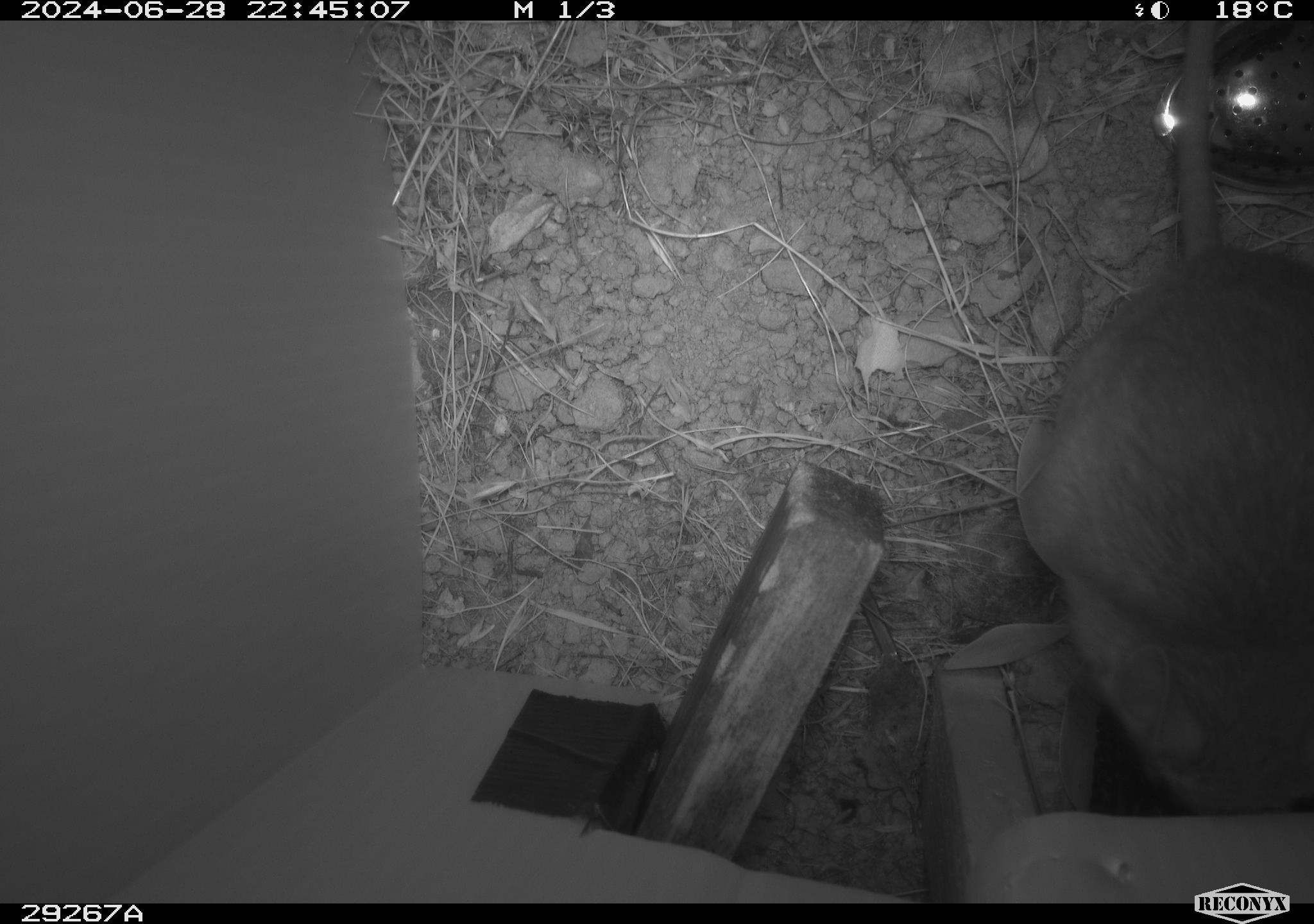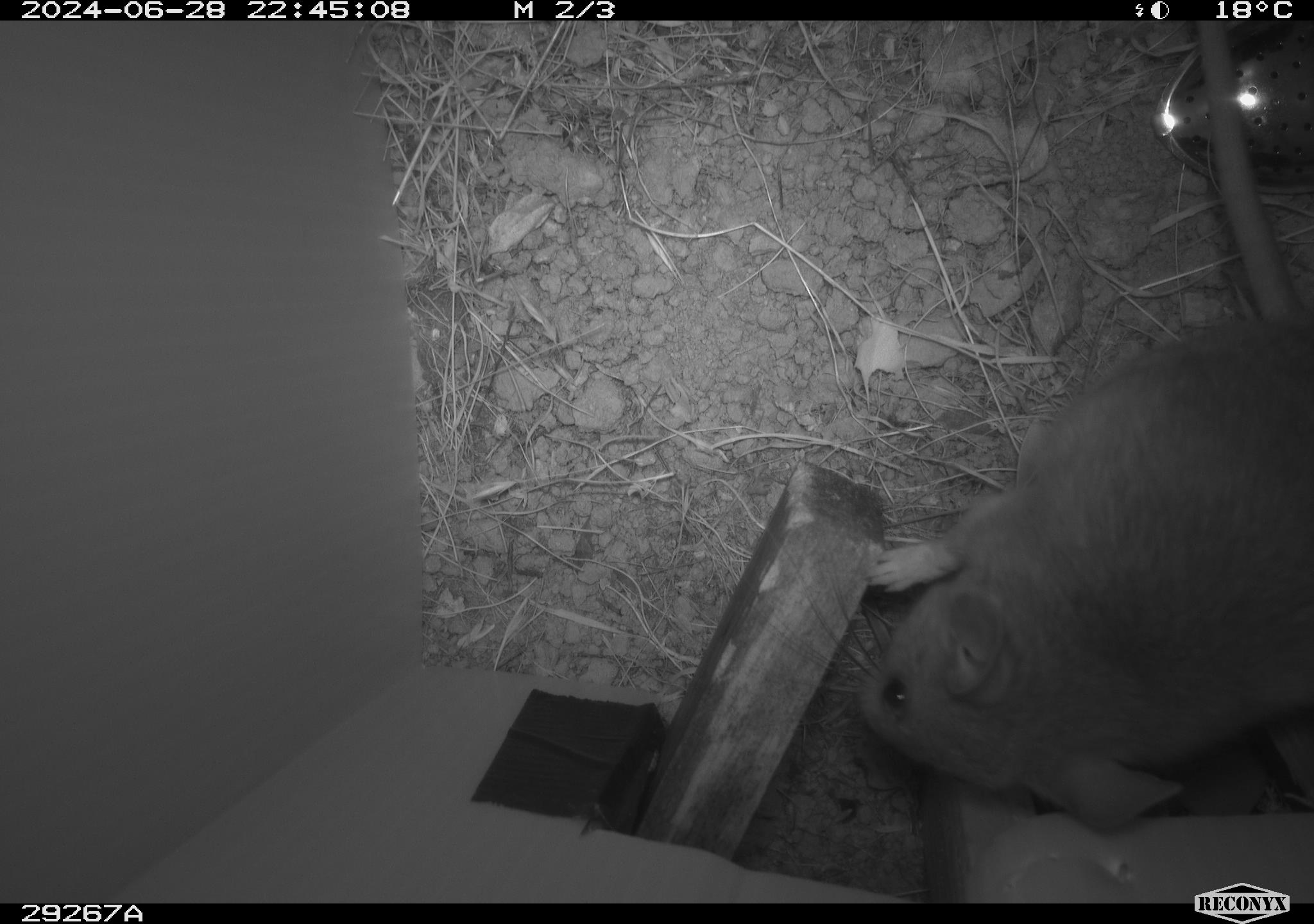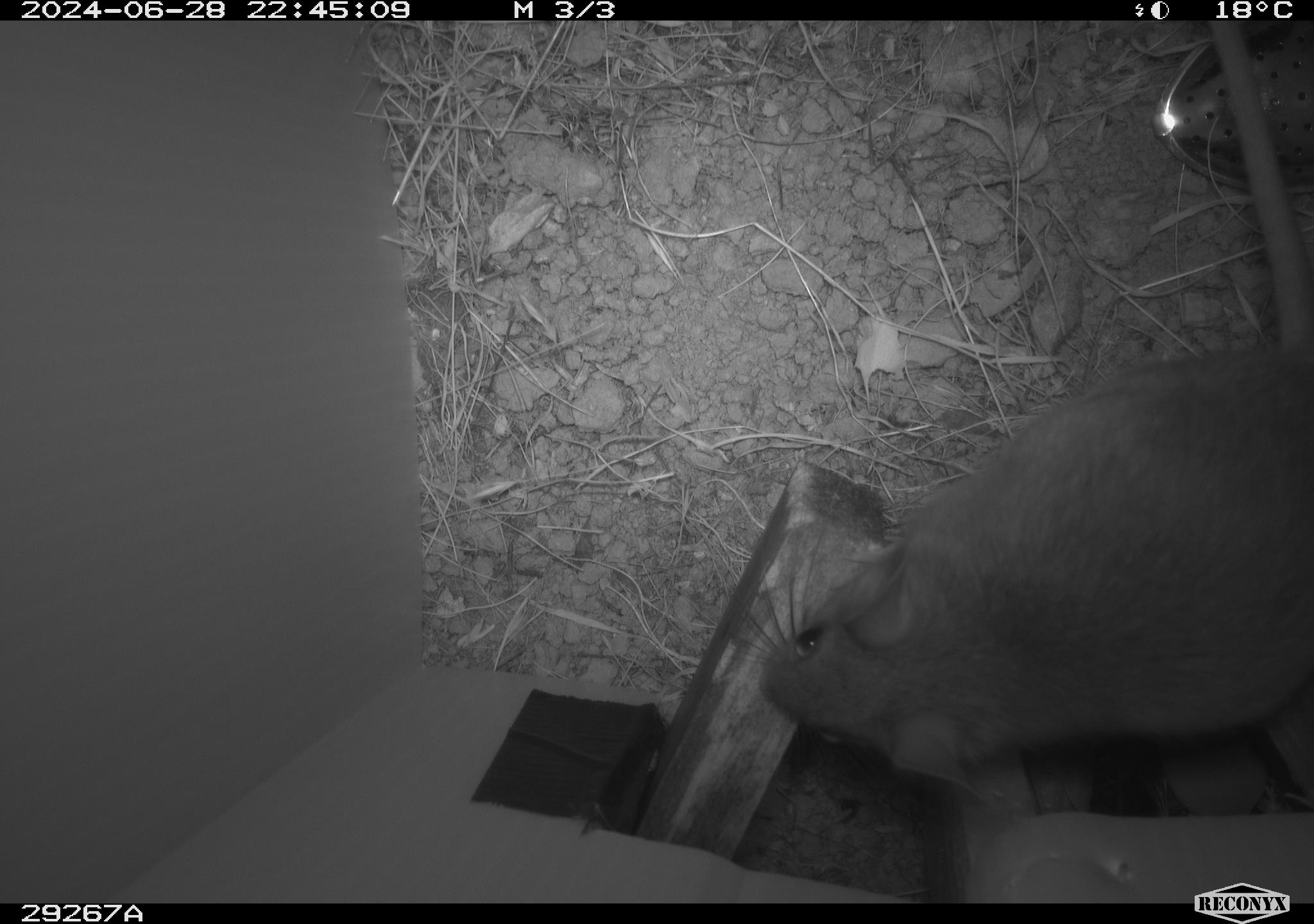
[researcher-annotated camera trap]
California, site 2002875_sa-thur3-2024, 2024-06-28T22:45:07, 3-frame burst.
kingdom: Animalia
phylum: Chordata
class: Mammalia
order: Rodentia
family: Cricetidae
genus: Neotoma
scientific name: Neotoma fuscipes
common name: dusky-footed woodrat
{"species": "dusky-footed woodrat (Neotoma fuscipes)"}